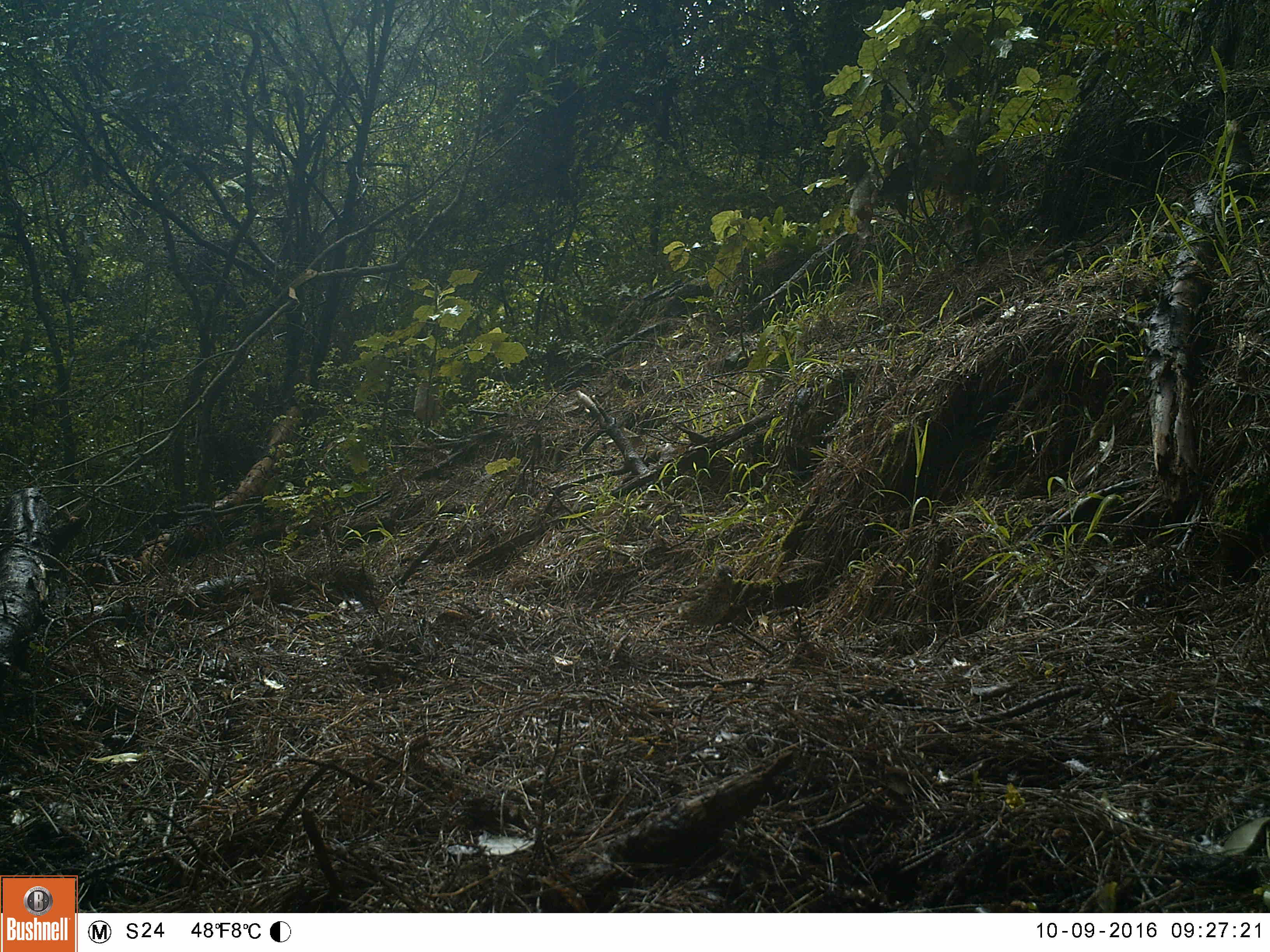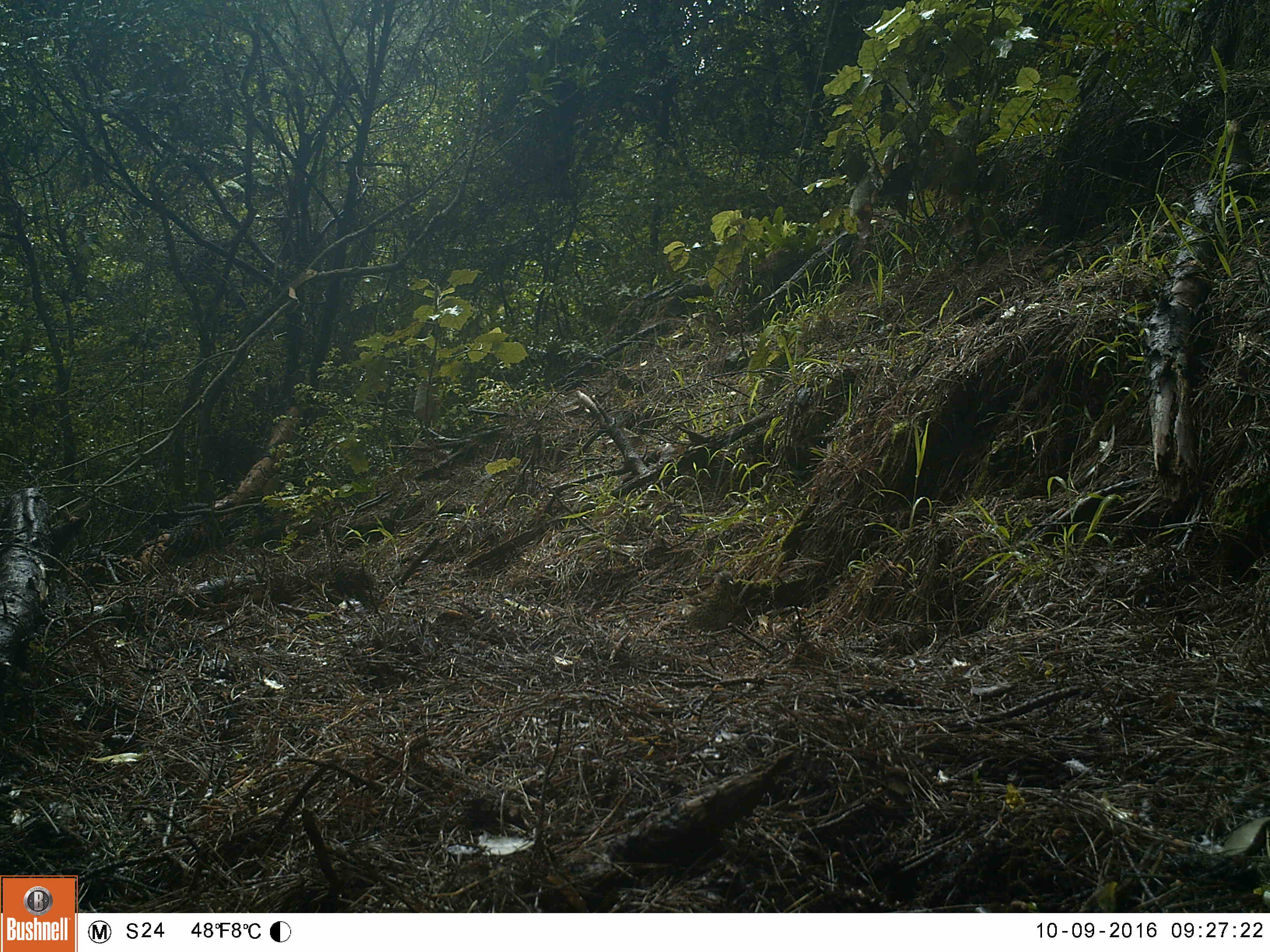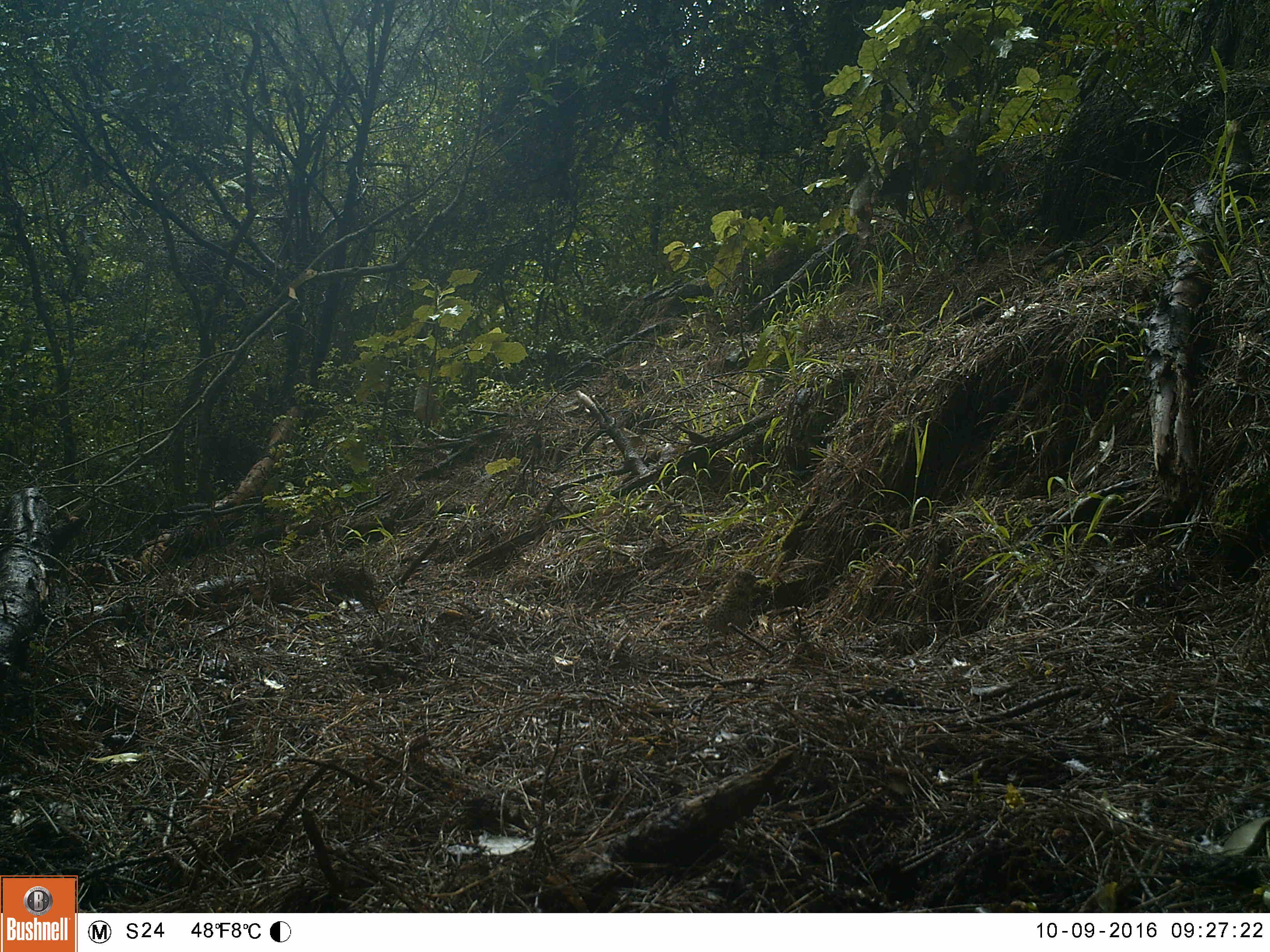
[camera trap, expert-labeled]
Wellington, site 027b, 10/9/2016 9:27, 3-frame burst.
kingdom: Animalia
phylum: Chordata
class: Aves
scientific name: Aves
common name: bird